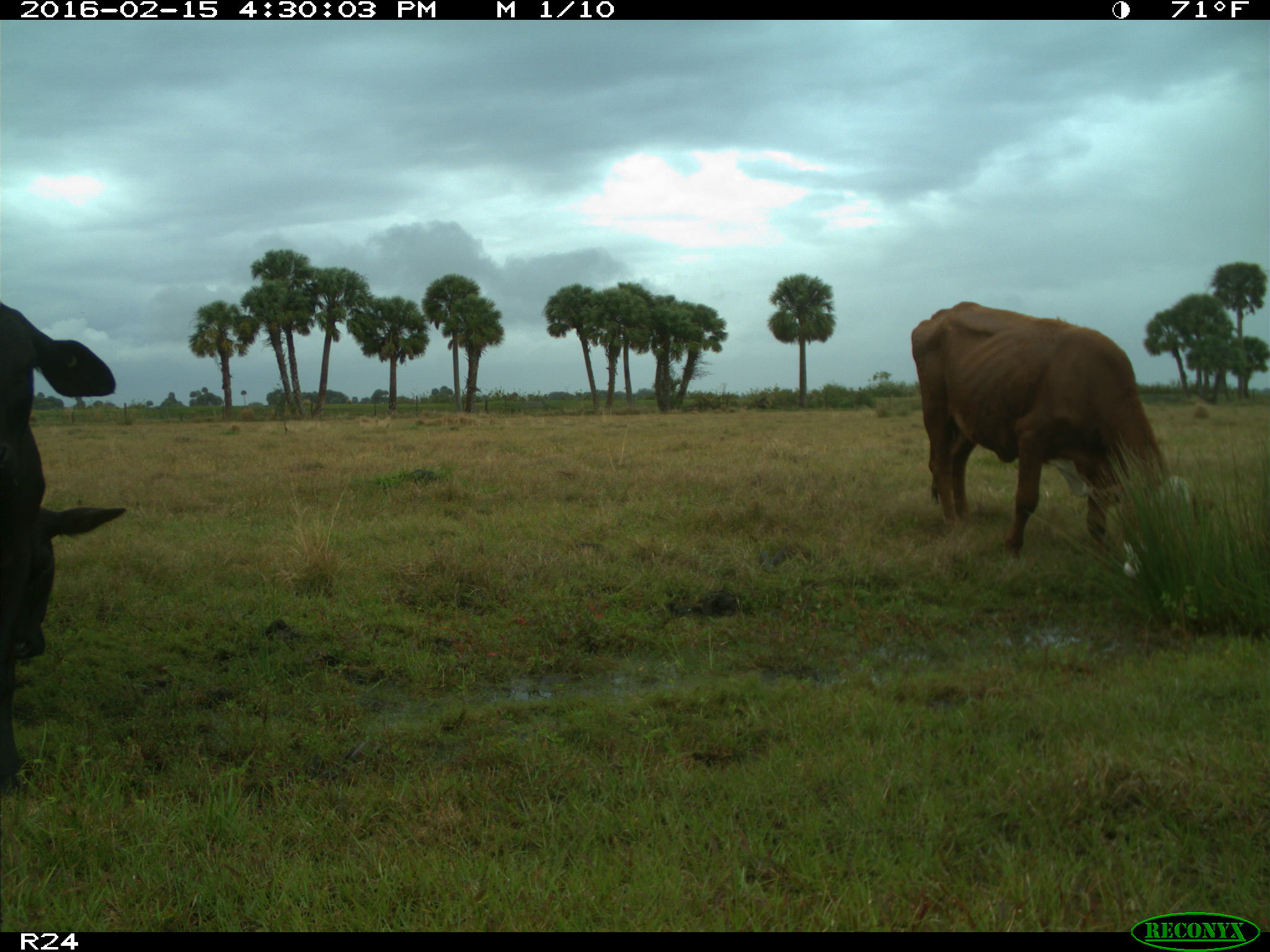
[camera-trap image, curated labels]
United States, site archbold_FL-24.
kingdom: Animalia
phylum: Chordata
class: Mammalia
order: Artiodactyla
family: Bovidae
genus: Bos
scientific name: Bos taurus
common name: domestic cow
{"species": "Bos taurus (domestic cow)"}